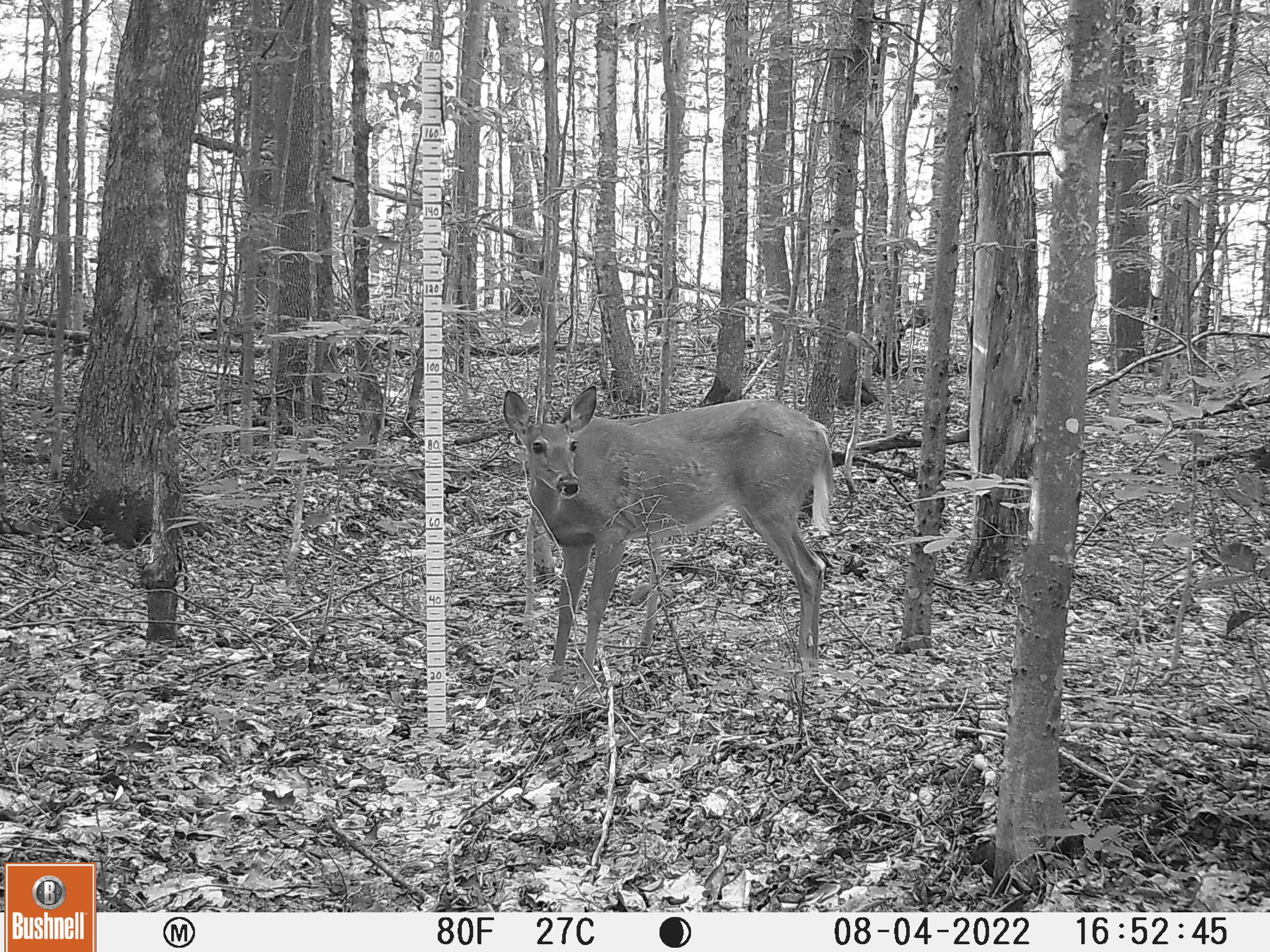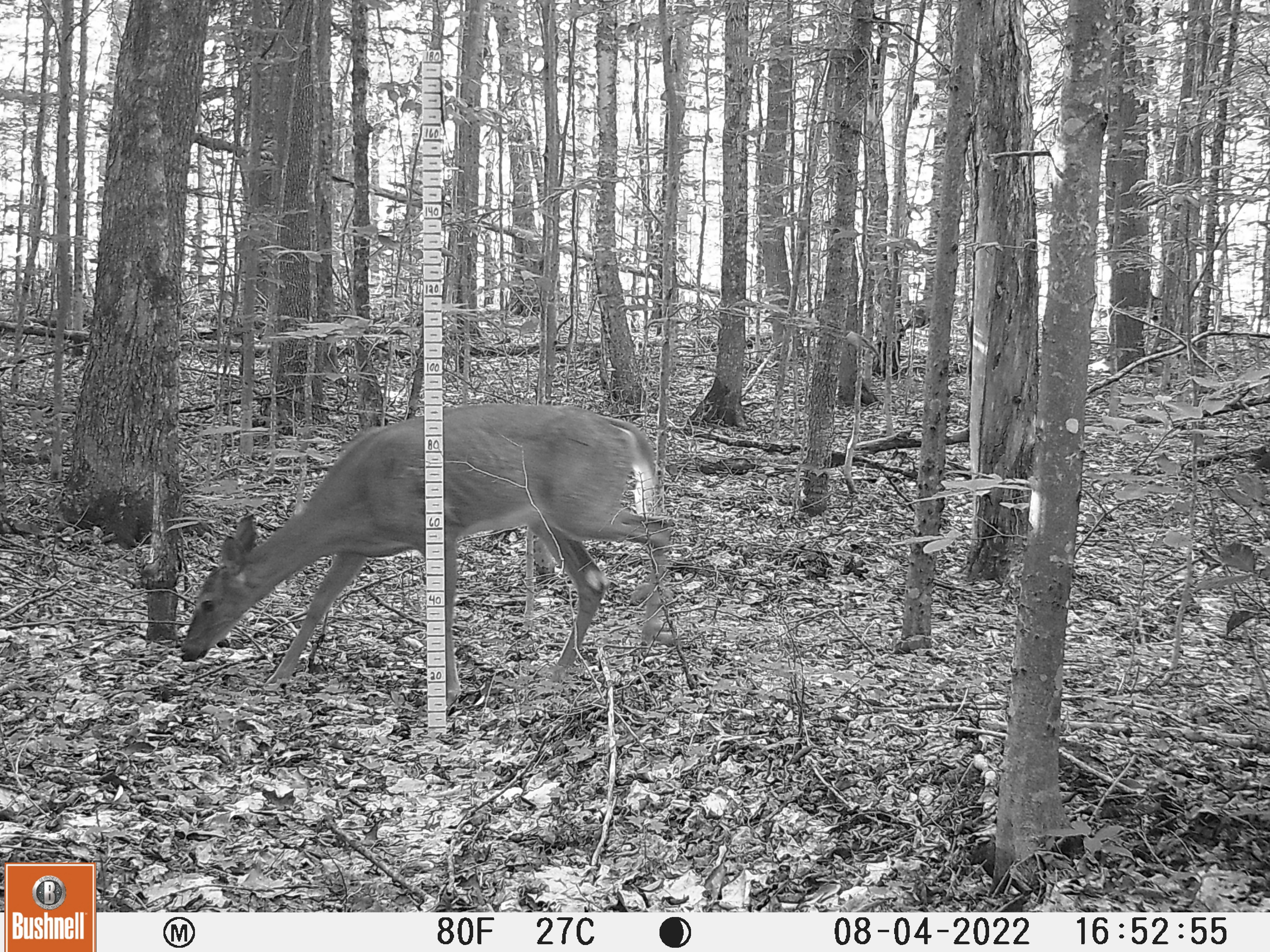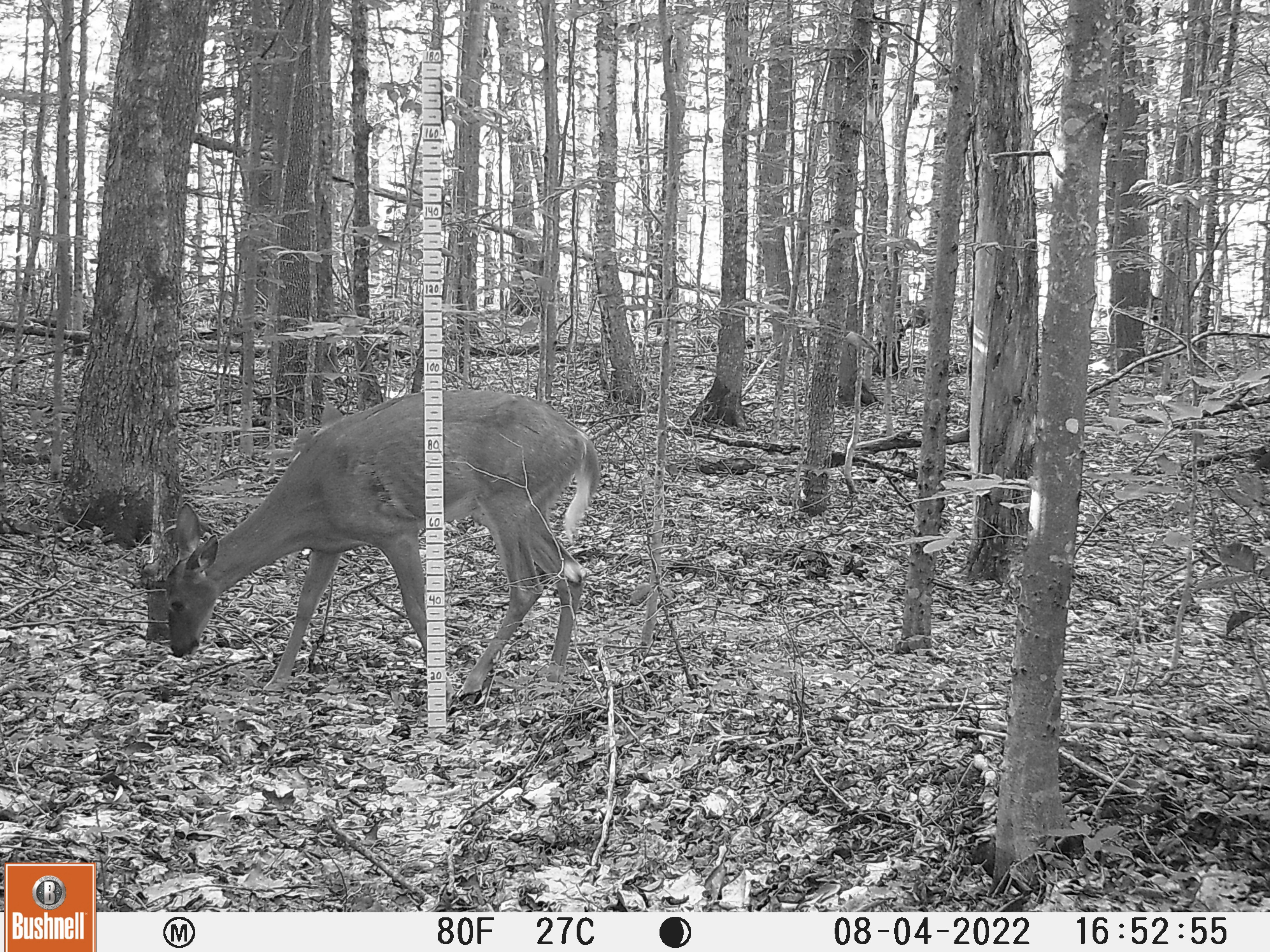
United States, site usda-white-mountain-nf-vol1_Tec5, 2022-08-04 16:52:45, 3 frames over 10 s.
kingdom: Animalia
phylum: Chordata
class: Mammalia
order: Artiodactyla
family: Cervidae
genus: Odocoileus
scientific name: Odocoileus virginianus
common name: white-tailed deer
White-tailed deer (Odocoileus virginianus).